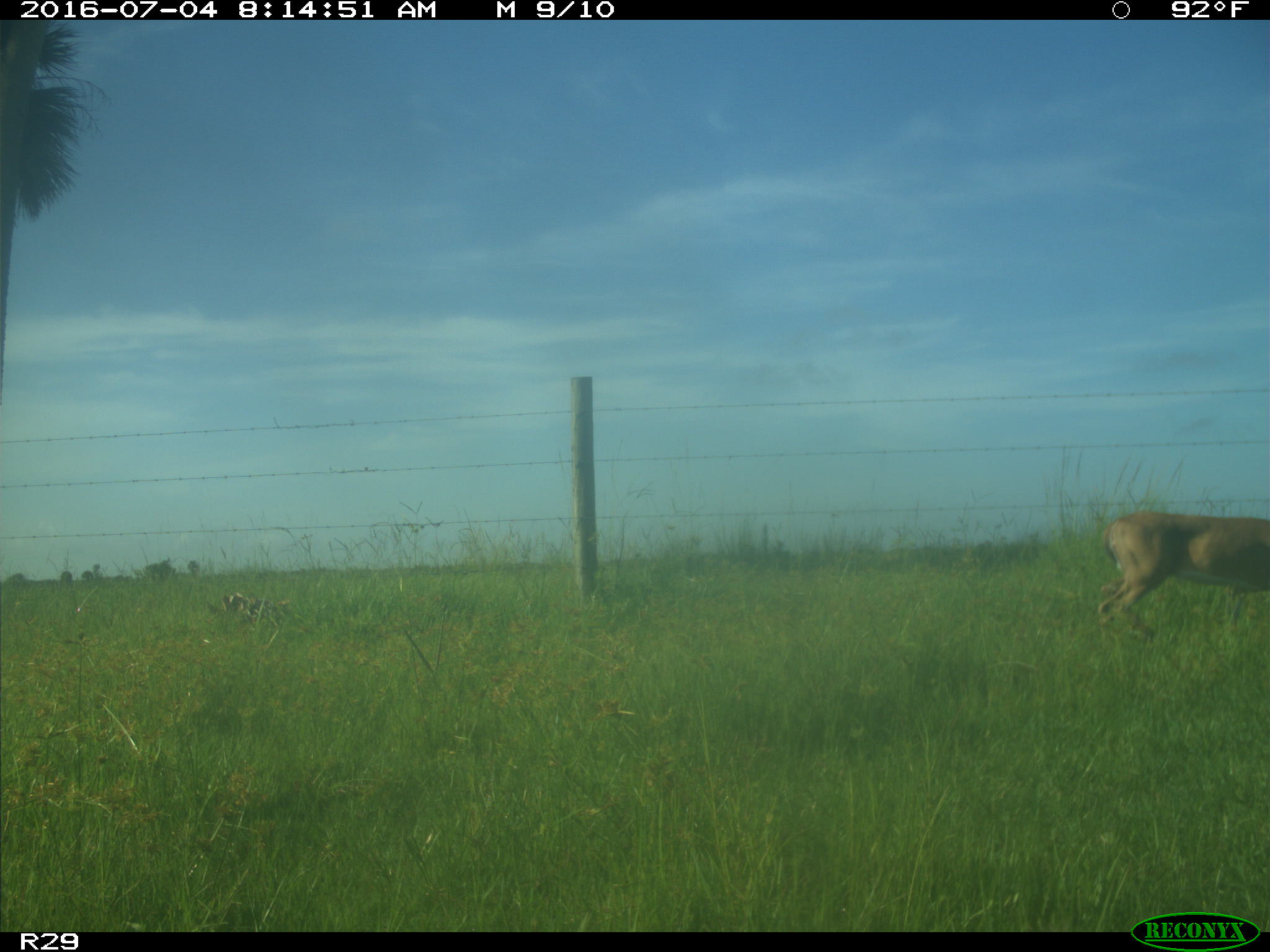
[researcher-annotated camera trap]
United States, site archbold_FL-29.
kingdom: Animalia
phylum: Chordata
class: Mammalia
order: Artiodactyla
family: Cervidae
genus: Odocoileus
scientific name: Odocoileus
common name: deer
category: unidentified deer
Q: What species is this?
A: Unidentified deer (deer) (Odocoileus).